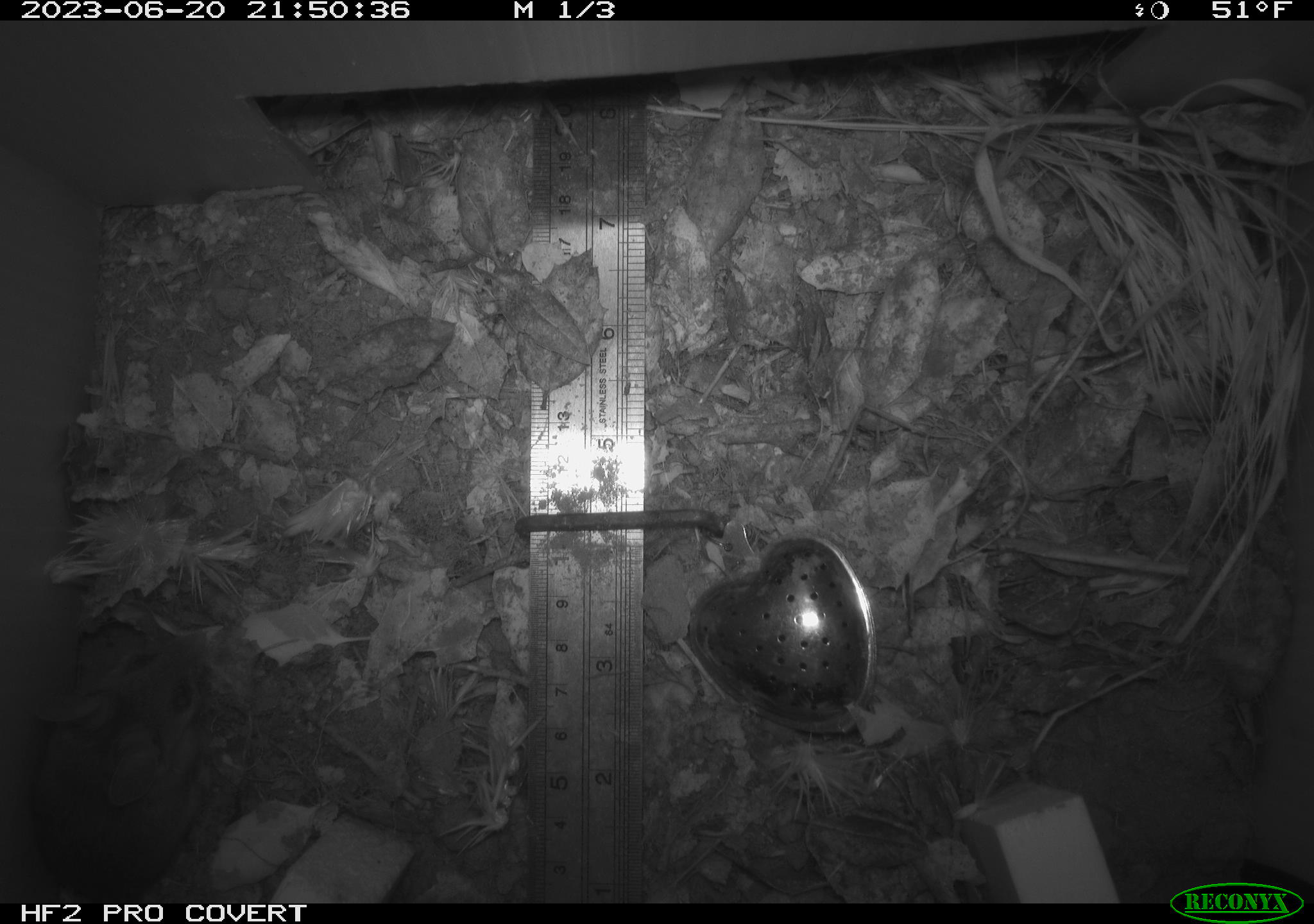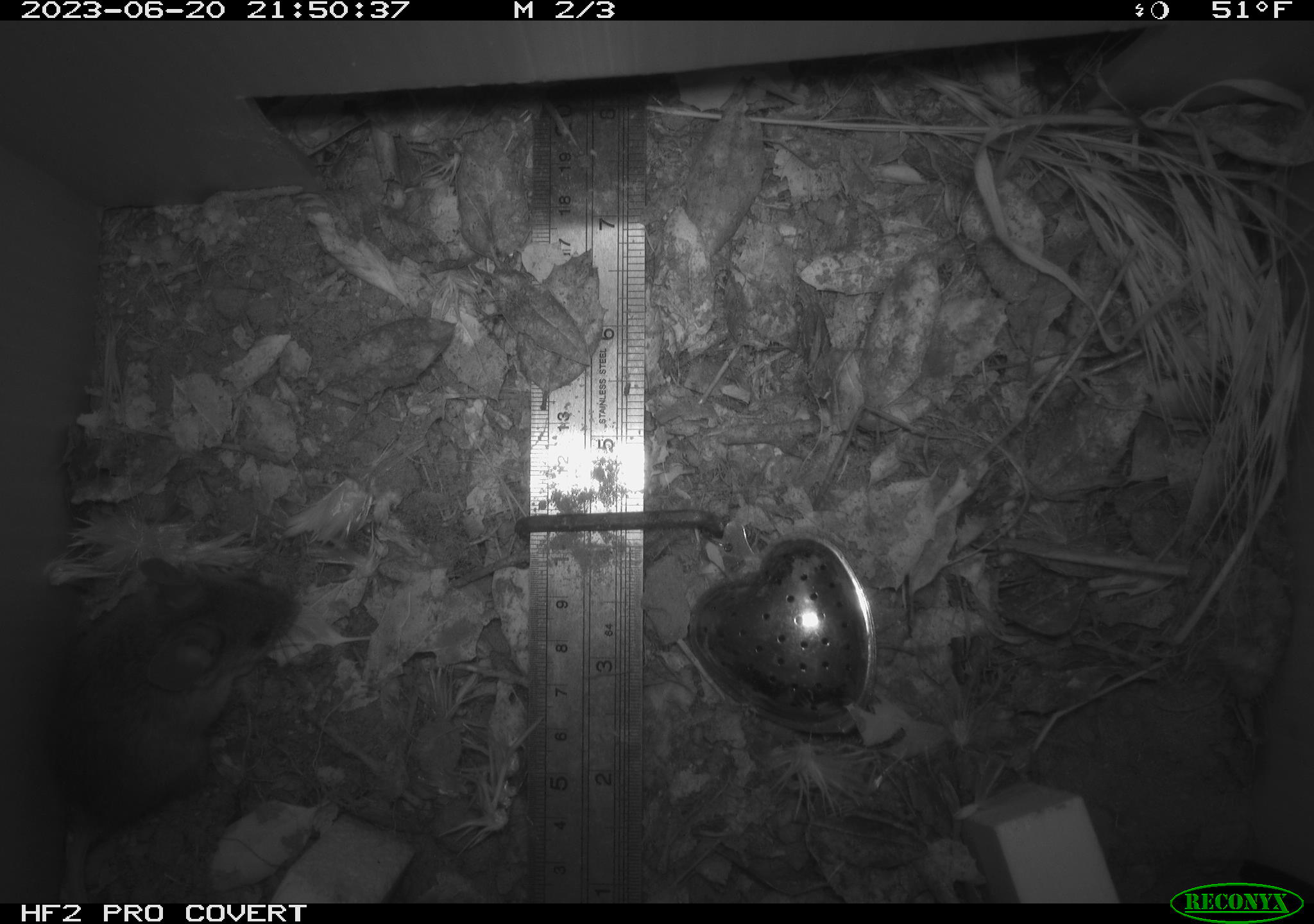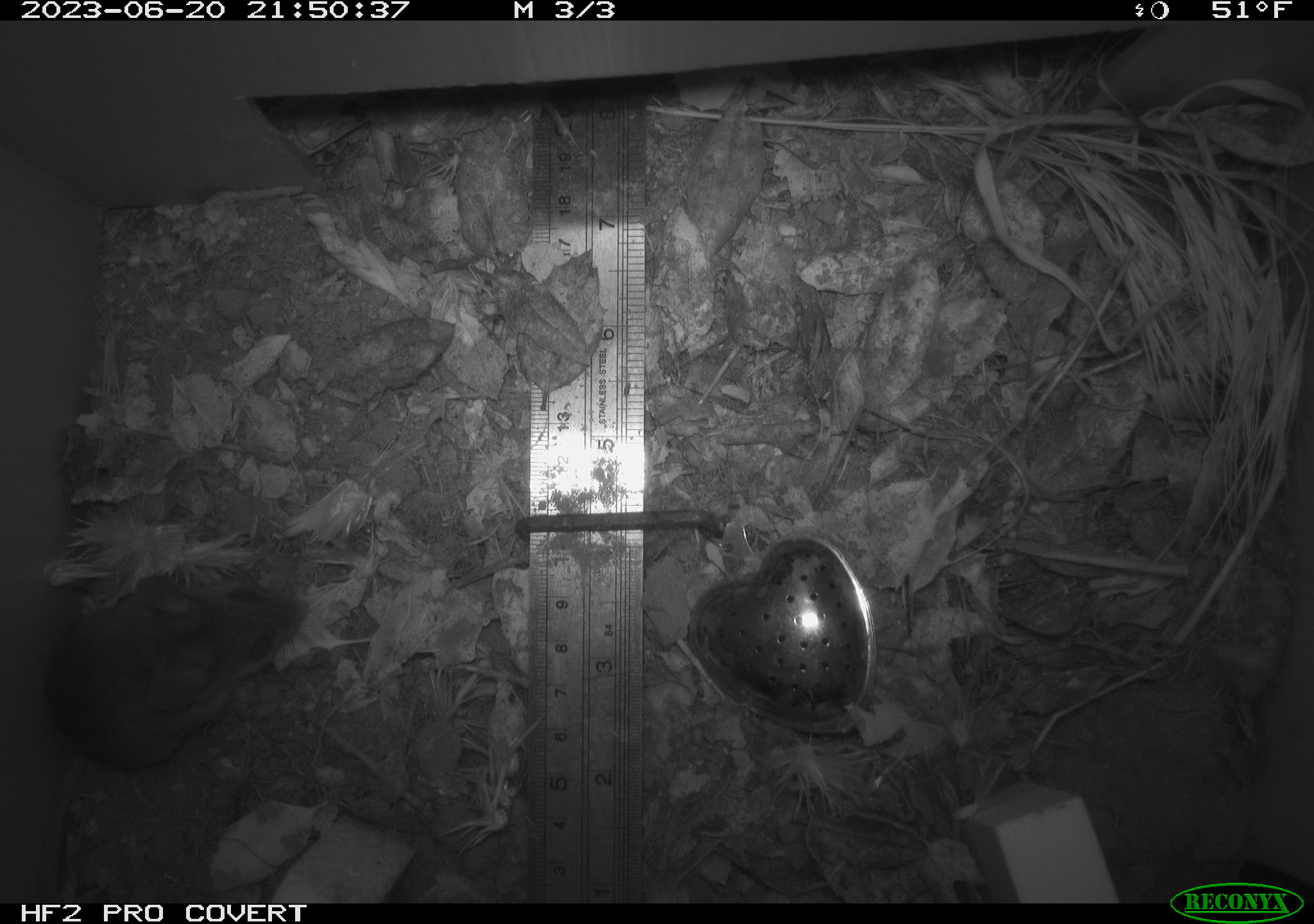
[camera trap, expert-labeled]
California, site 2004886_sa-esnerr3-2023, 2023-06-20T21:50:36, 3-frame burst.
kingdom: Animalia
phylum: Chordata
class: Mammalia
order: Rodentia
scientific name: Rodentia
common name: mouse species